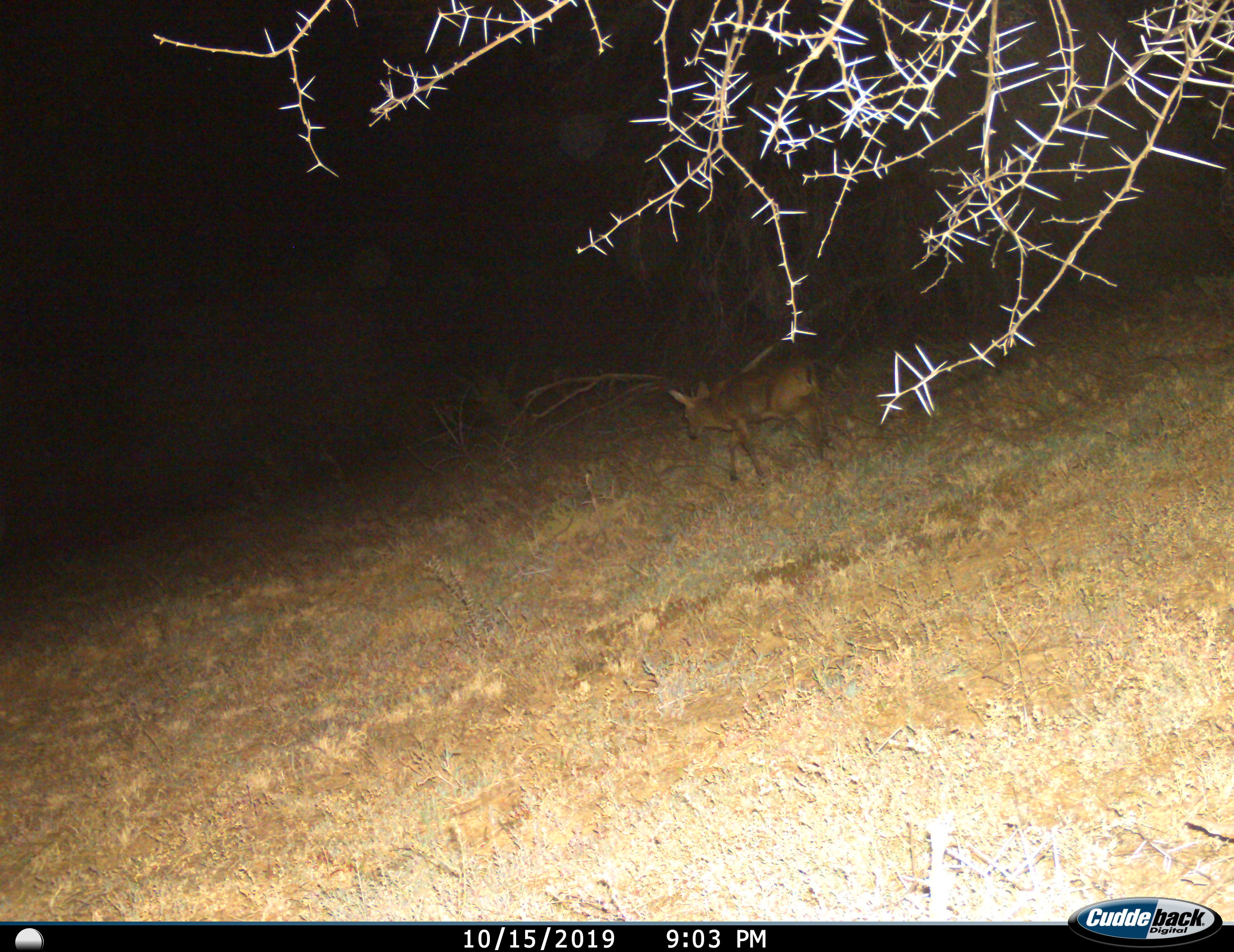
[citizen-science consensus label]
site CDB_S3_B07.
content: unidentified animal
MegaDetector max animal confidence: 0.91